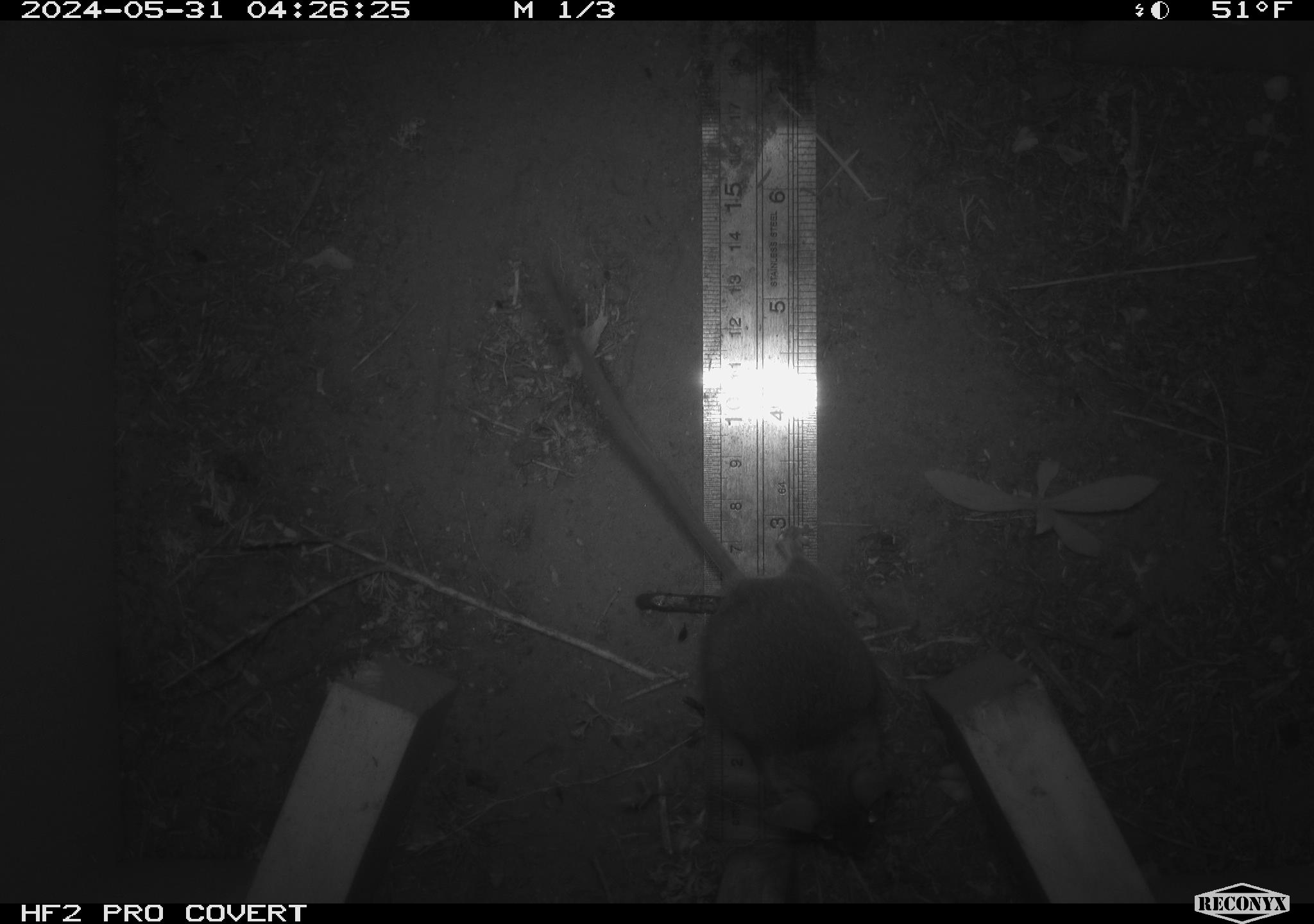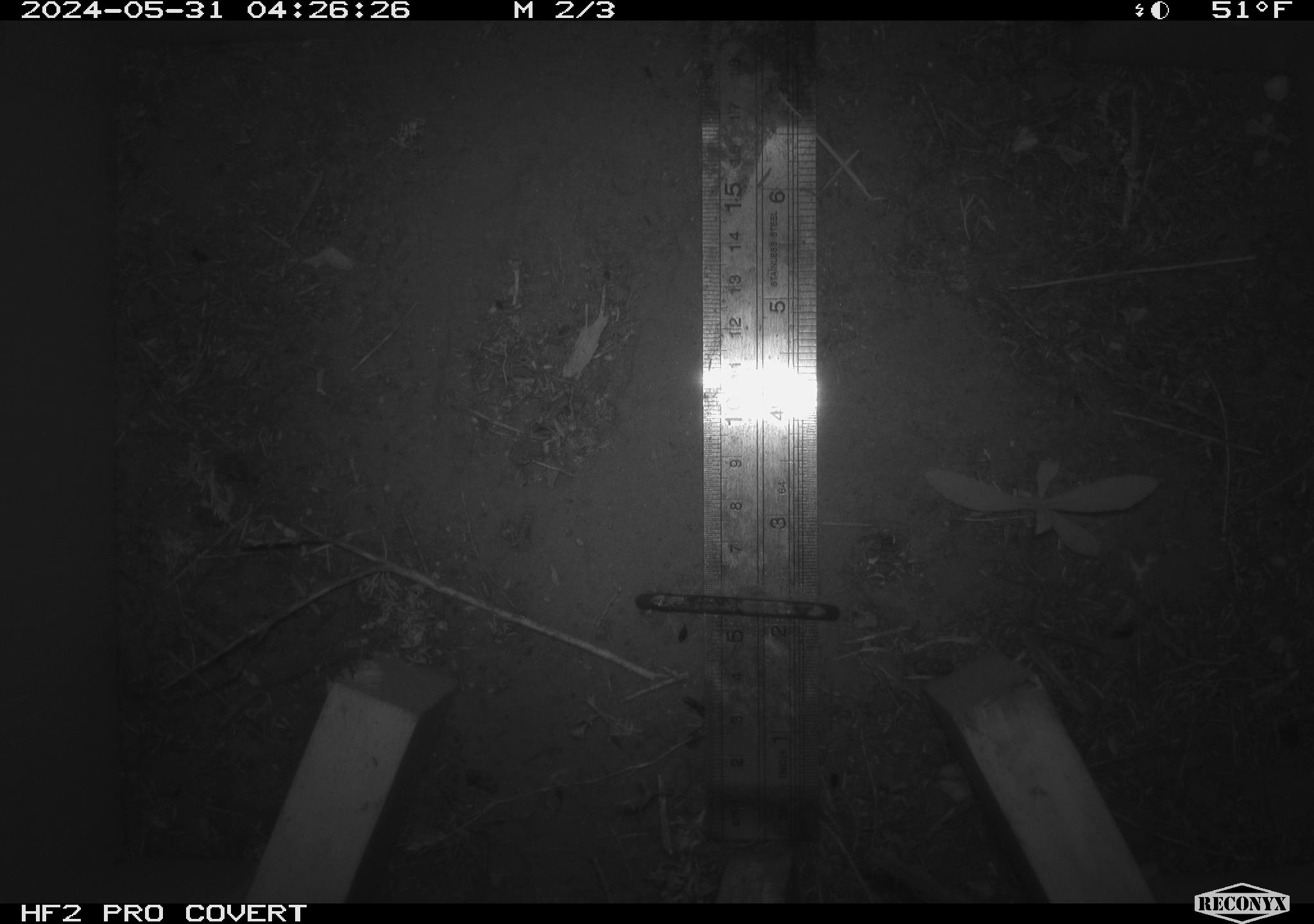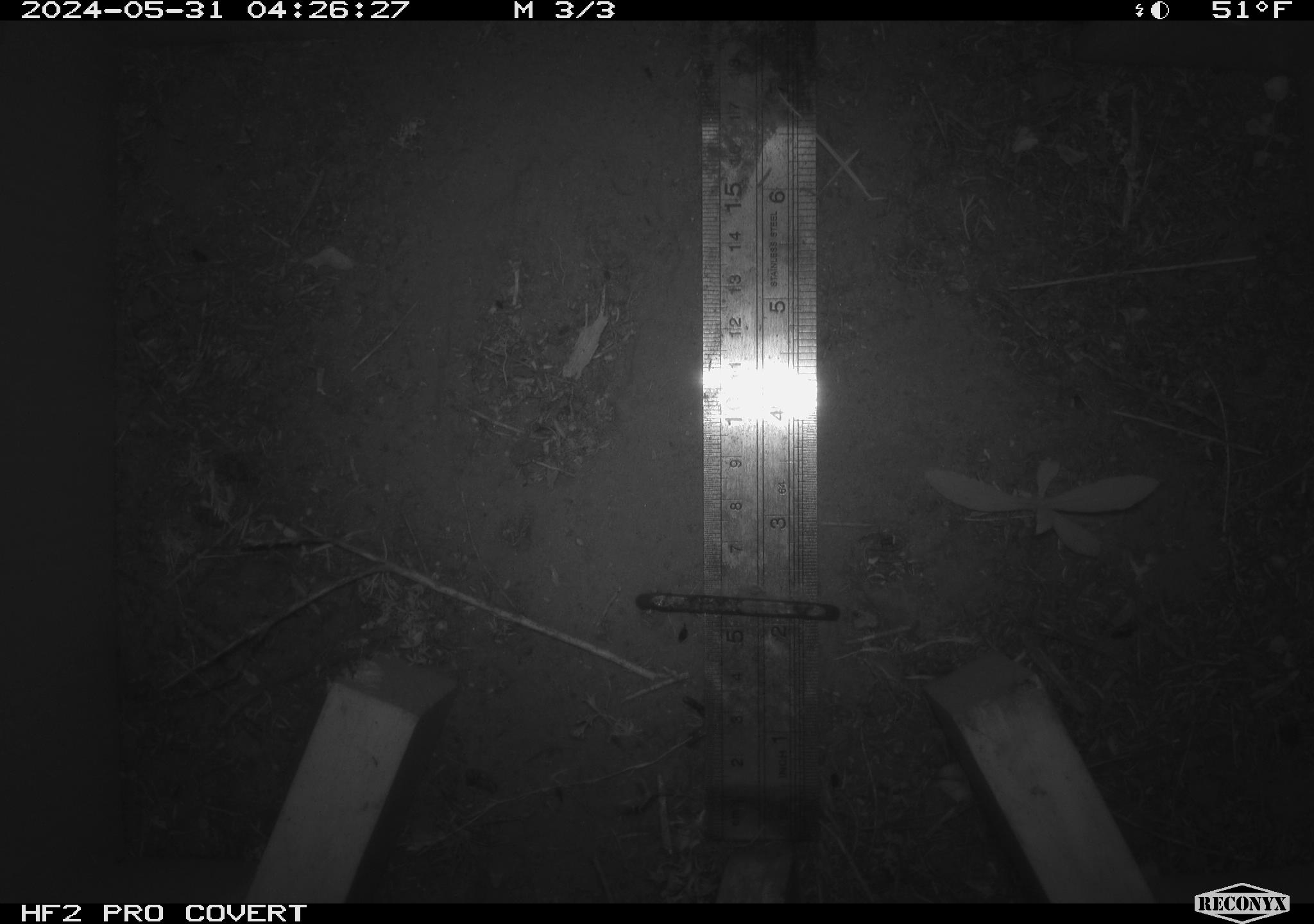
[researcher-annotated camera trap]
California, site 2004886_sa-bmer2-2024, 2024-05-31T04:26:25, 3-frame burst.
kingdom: Animalia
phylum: Chordata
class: Mammalia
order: Rodentia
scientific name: Rodentia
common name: woodrat or rat or mouse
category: woodrat or rat or mouse species